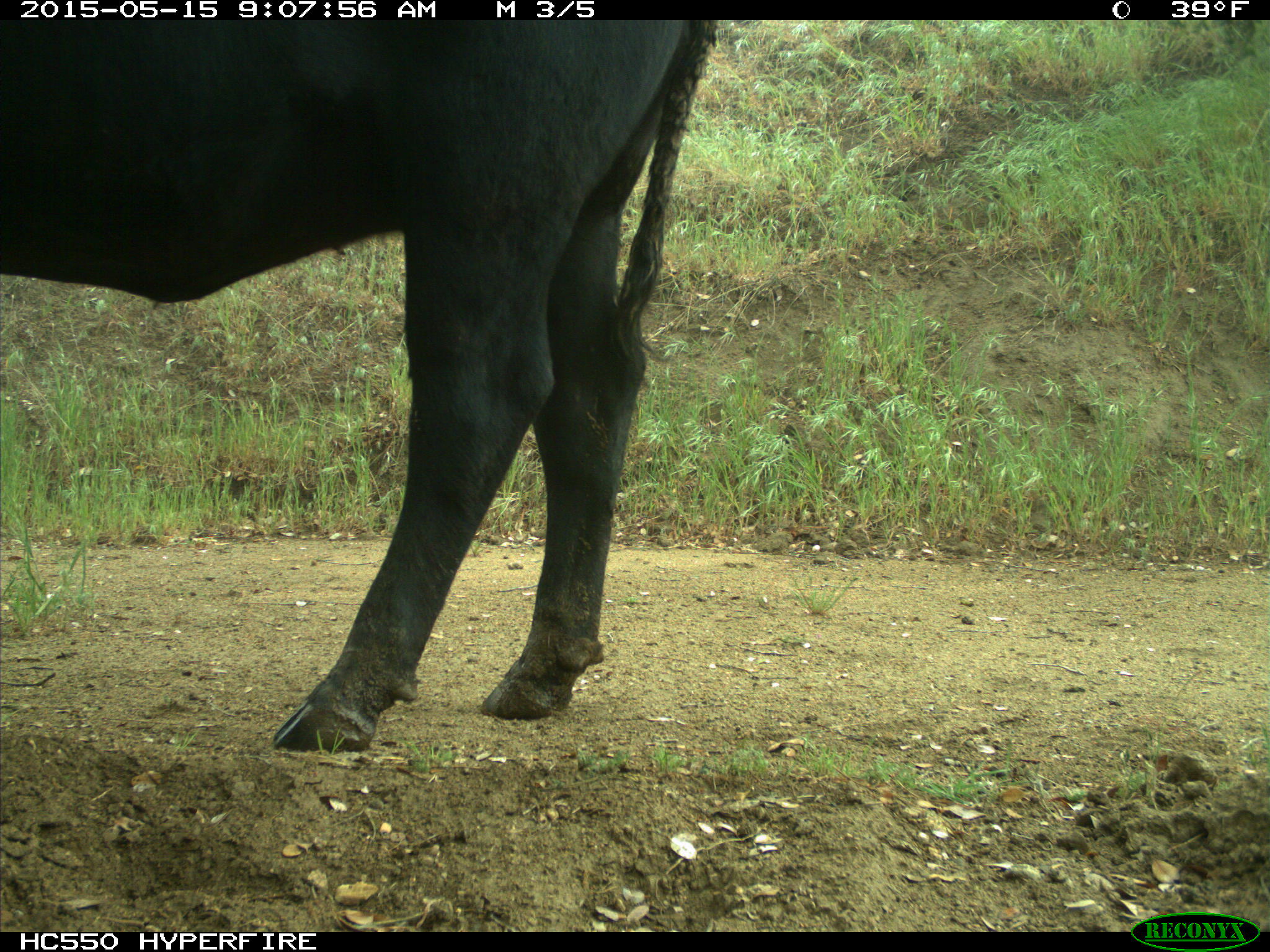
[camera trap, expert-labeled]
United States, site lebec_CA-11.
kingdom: Animalia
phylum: Chordata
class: Mammalia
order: Artiodactyla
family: Bovidae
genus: Bos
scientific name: Bos taurus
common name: domestic cow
Bos taurus (domestic cow).